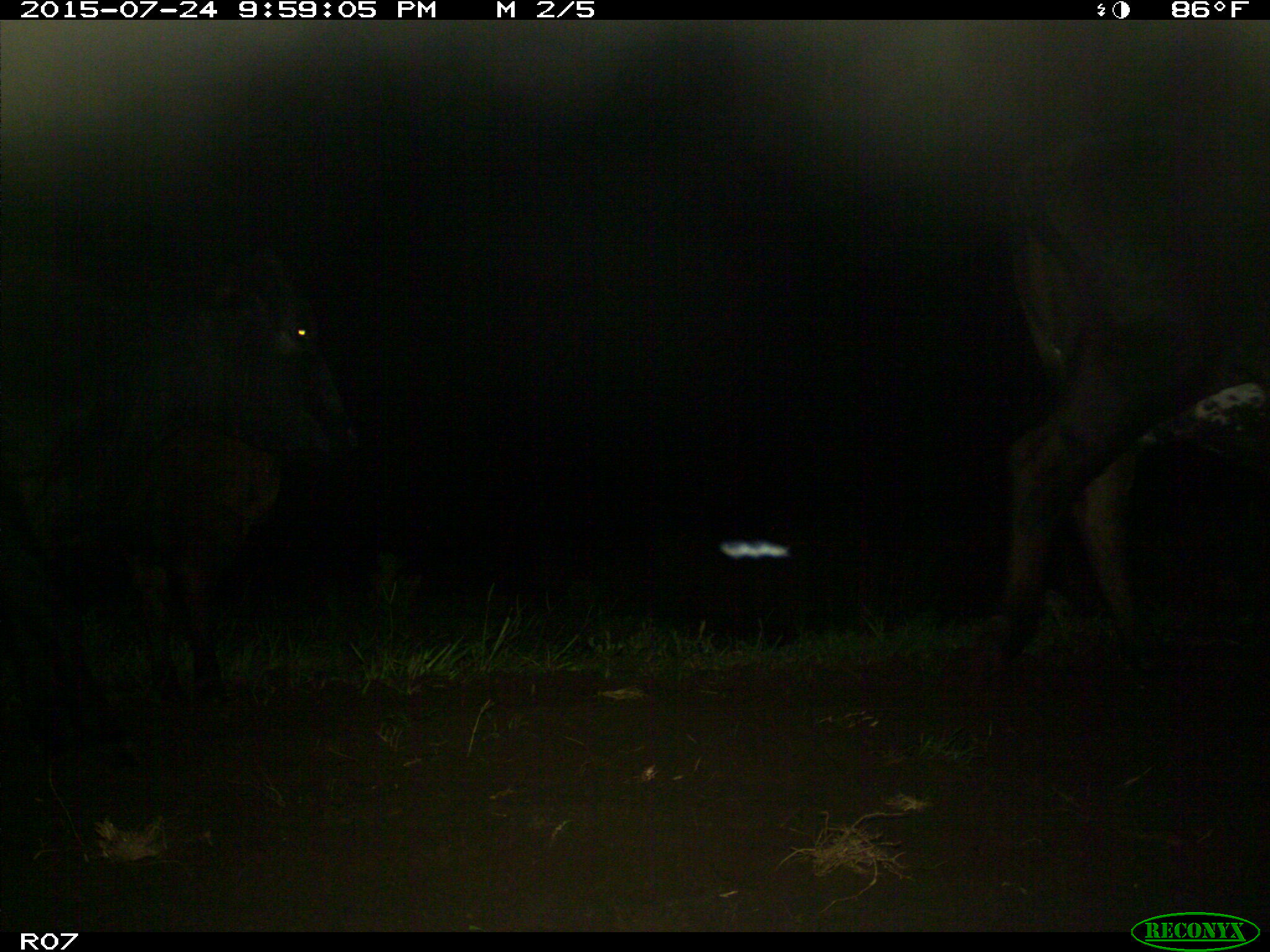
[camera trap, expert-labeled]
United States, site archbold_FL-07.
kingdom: Animalia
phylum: Chordata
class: Mammalia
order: Artiodactyla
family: Bovidae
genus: Bos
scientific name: Bos taurus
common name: domestic cow